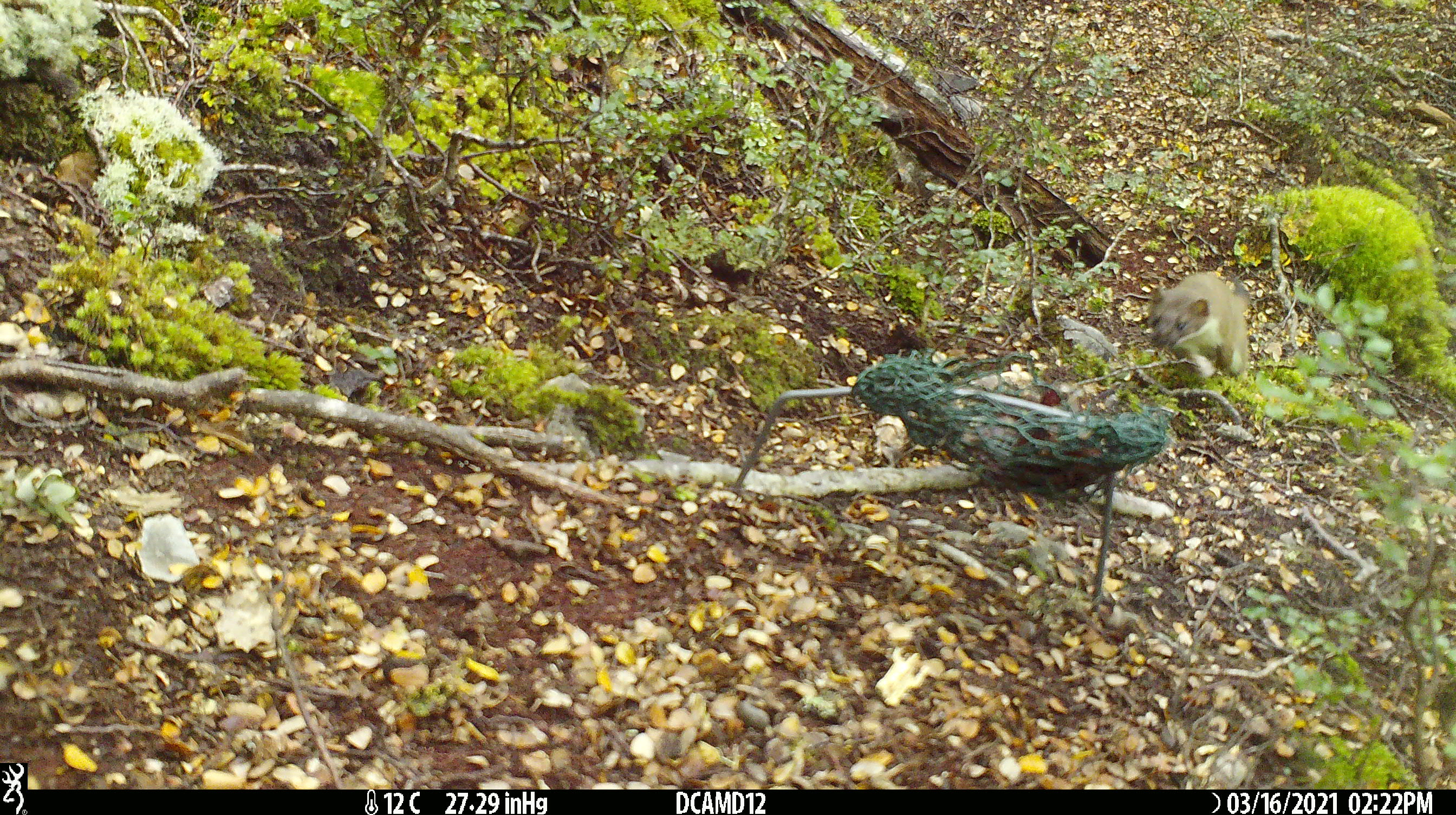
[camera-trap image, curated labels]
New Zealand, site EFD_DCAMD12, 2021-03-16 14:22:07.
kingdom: Animalia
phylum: Chordata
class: Mammalia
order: Carnivora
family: Mustelidae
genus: Mustela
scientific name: Mustela erminea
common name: stoat